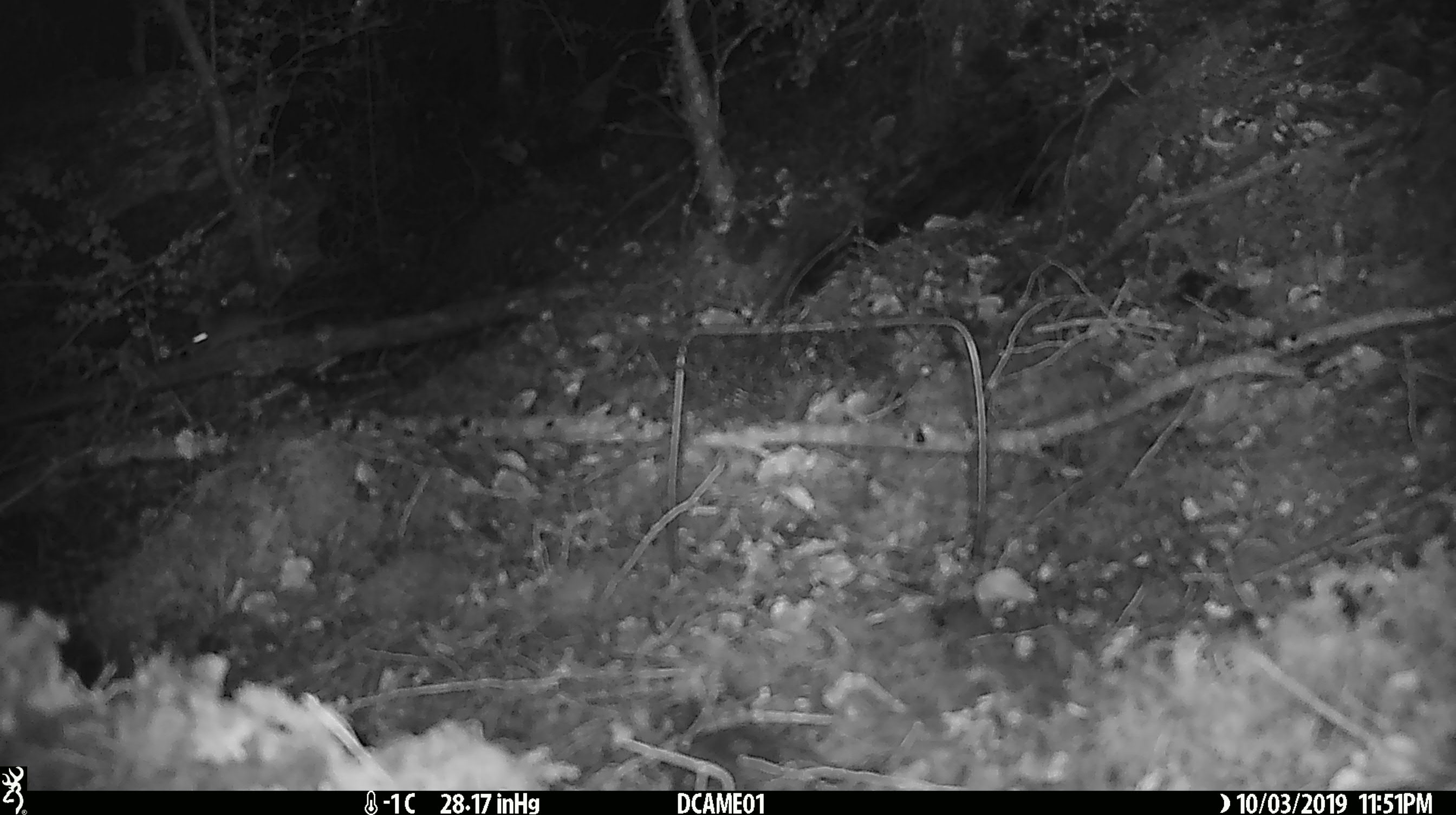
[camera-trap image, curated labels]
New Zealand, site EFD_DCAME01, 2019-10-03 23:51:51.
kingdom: Animalia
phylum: Chordata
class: Mammalia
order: Rodentia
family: Muridae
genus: Mus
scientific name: Mus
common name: mouse